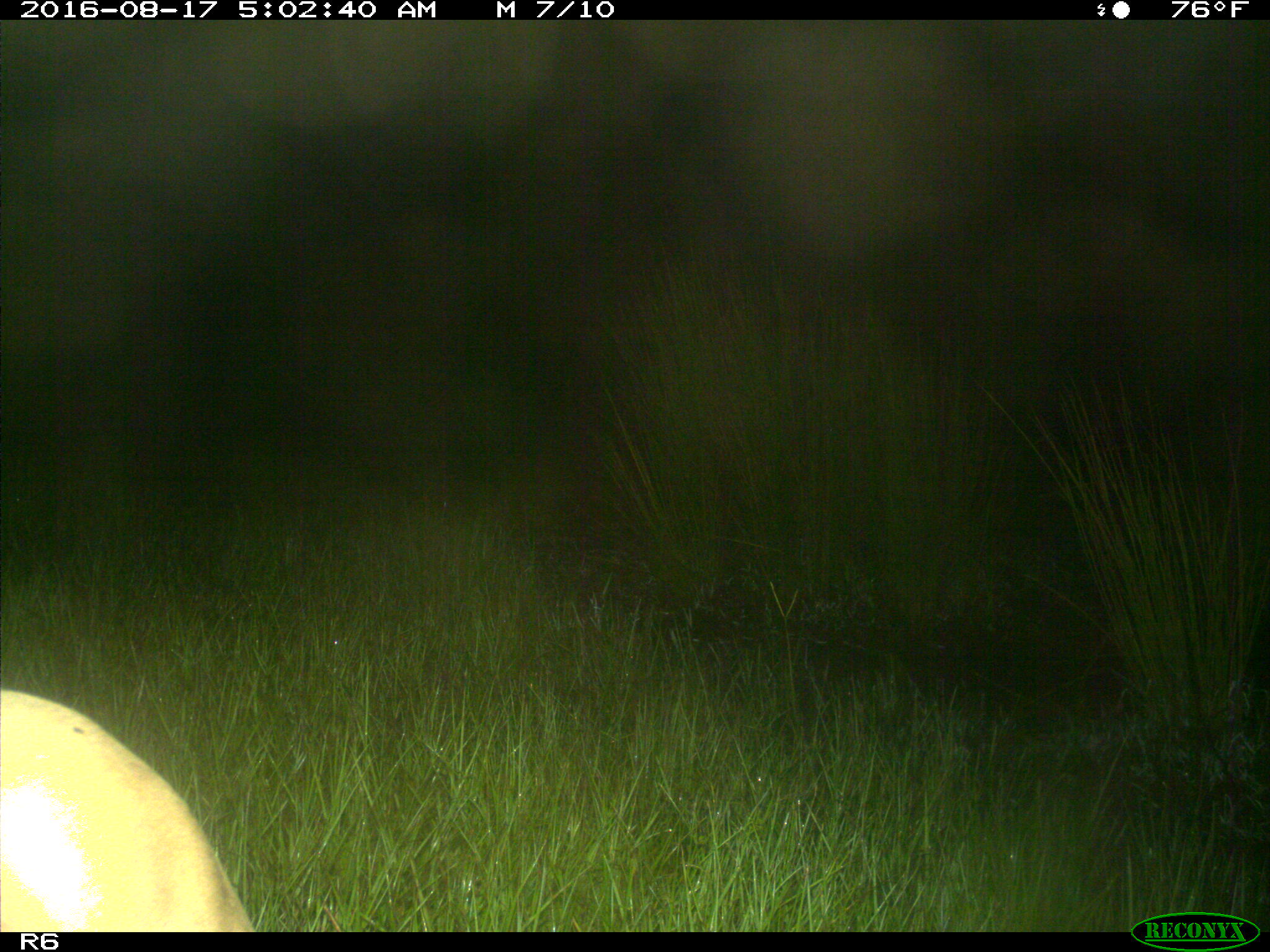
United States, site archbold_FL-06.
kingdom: Animalia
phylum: Chordata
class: Mammalia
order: Artiodactyla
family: Bovidae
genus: Bos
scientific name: Bos taurus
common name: domestic cow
Bos taurus (domestic cow).